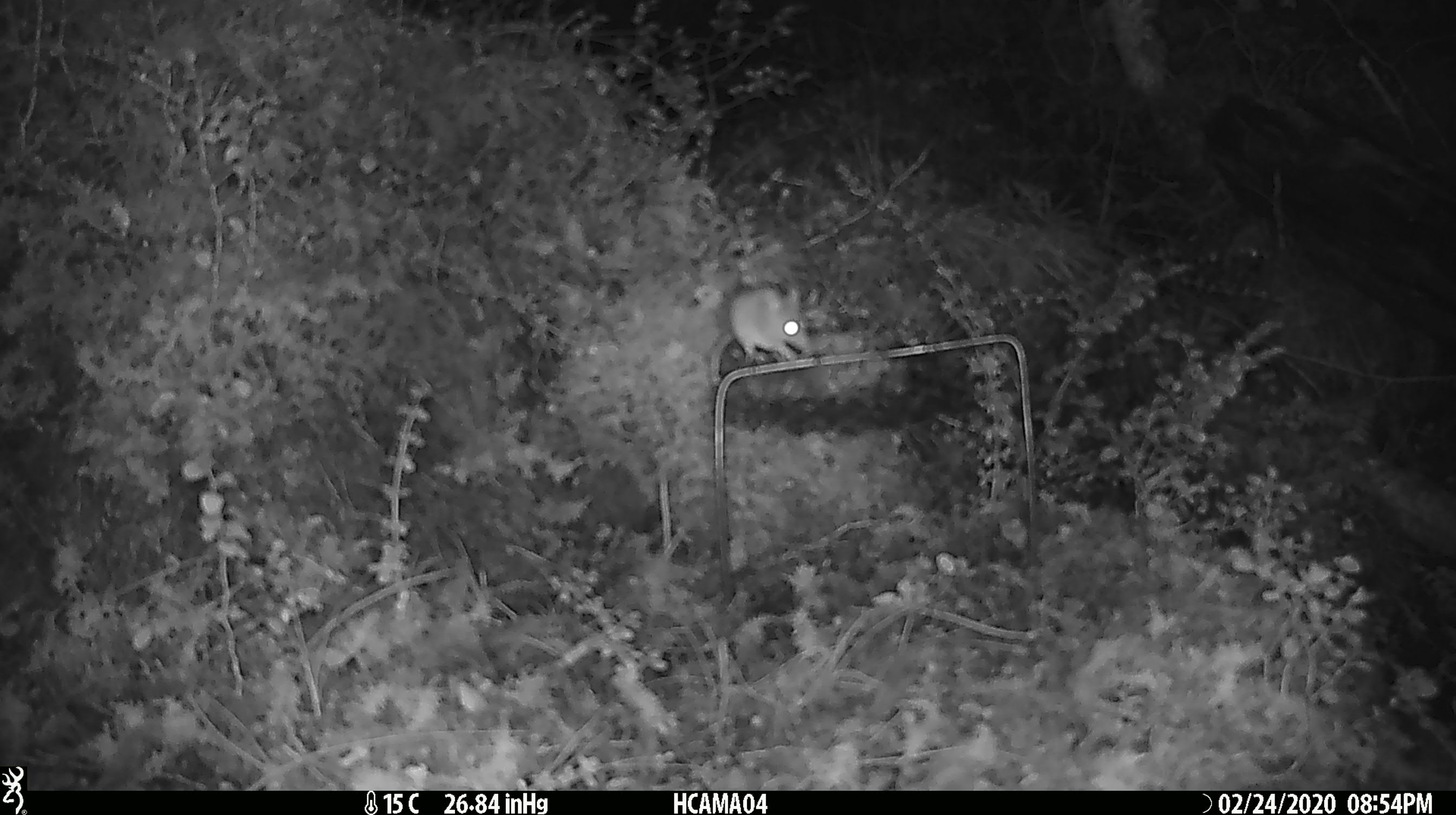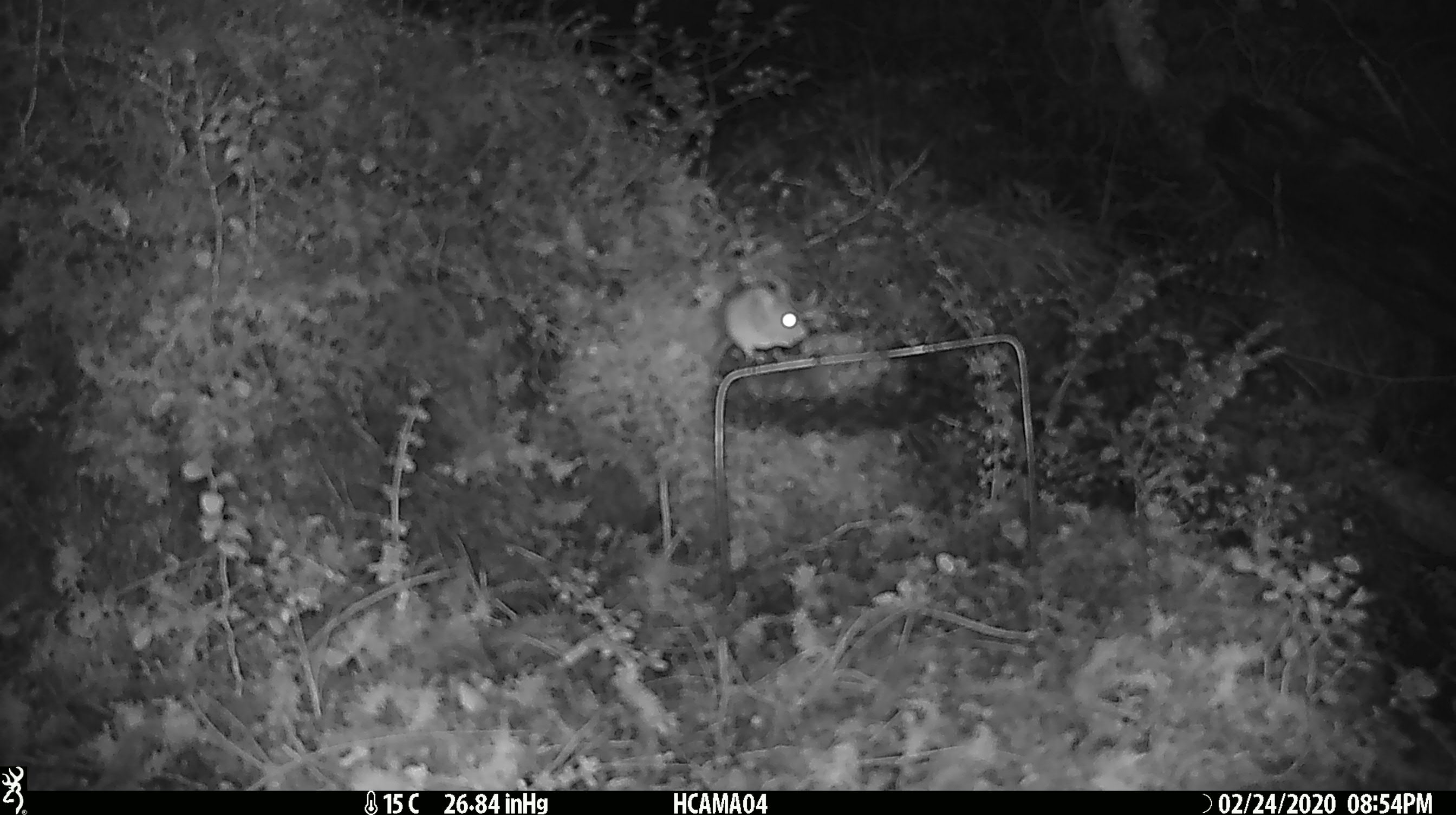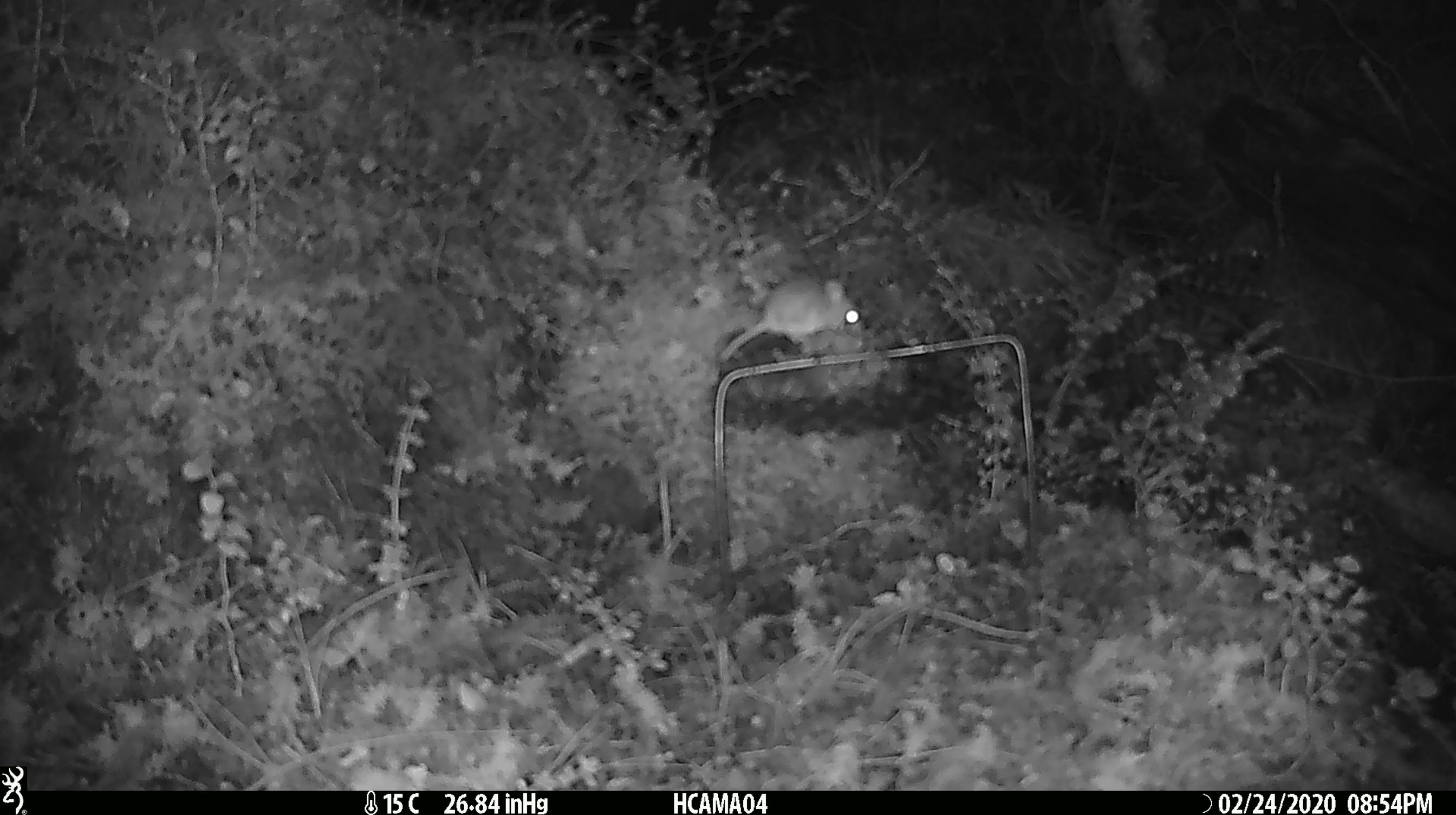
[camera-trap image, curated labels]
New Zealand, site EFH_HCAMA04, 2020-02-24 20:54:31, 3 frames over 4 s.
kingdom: Animalia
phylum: Chordata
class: Mammalia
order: Rodentia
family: Muridae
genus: Mus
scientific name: Mus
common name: mouse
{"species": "mouse (Mus)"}